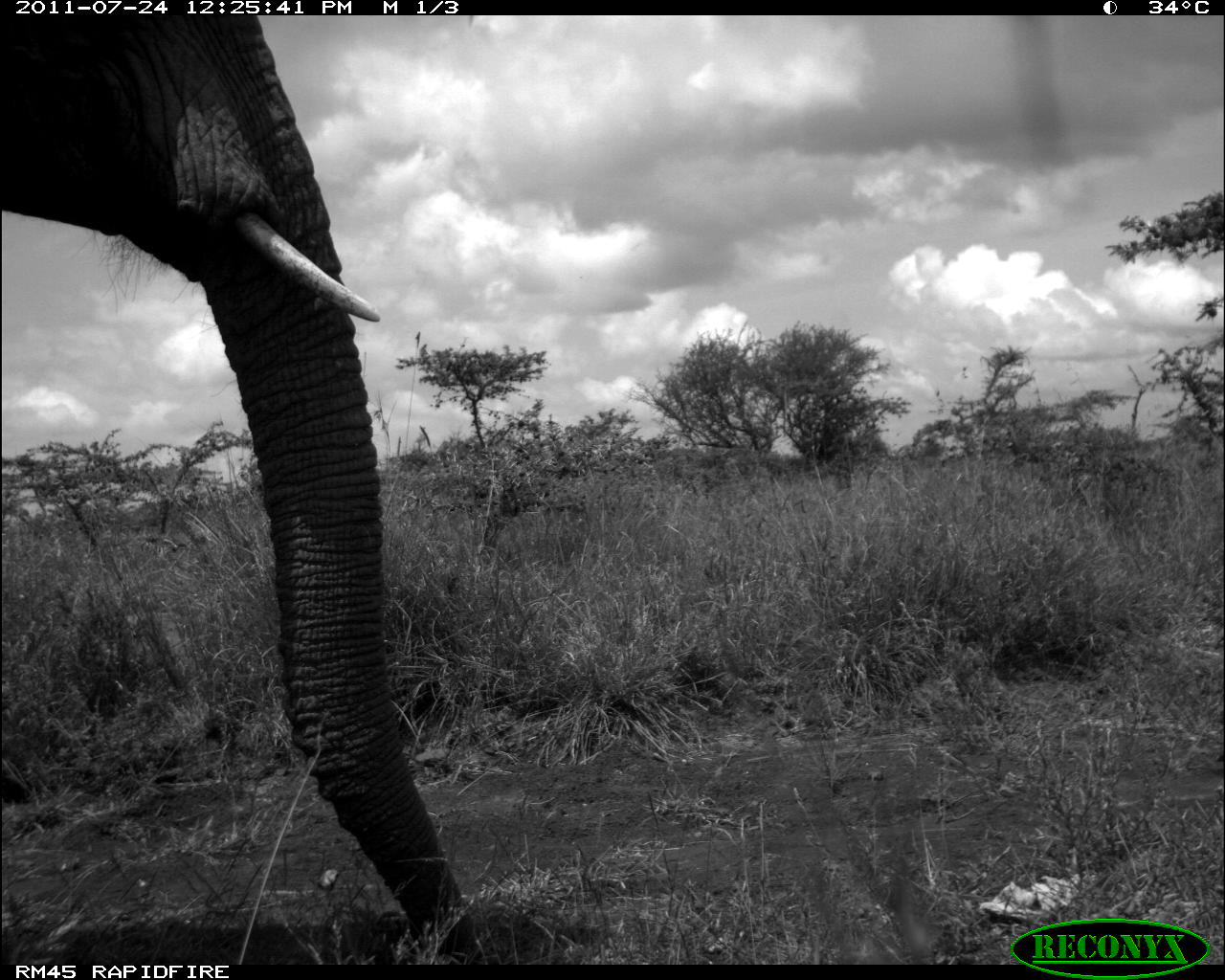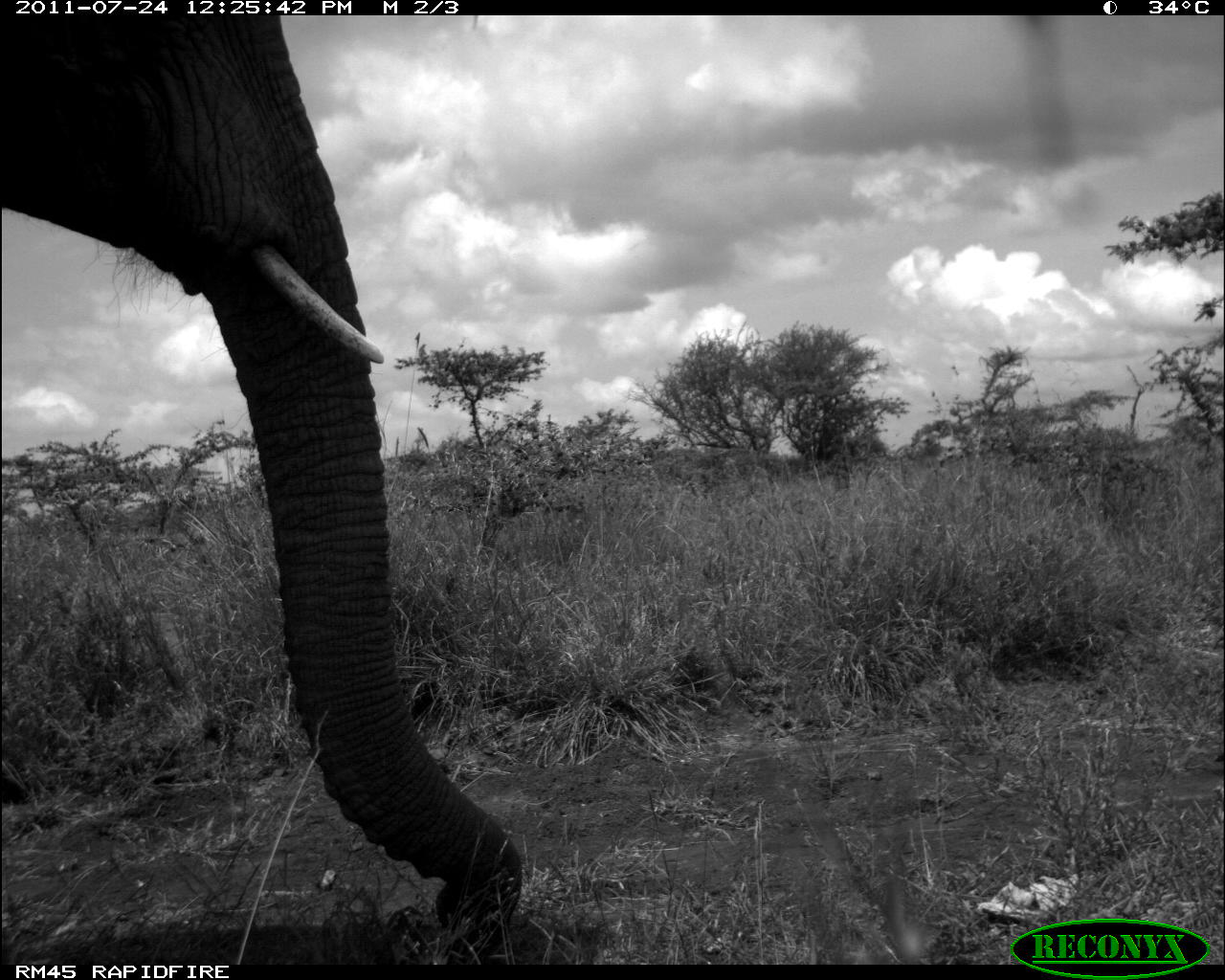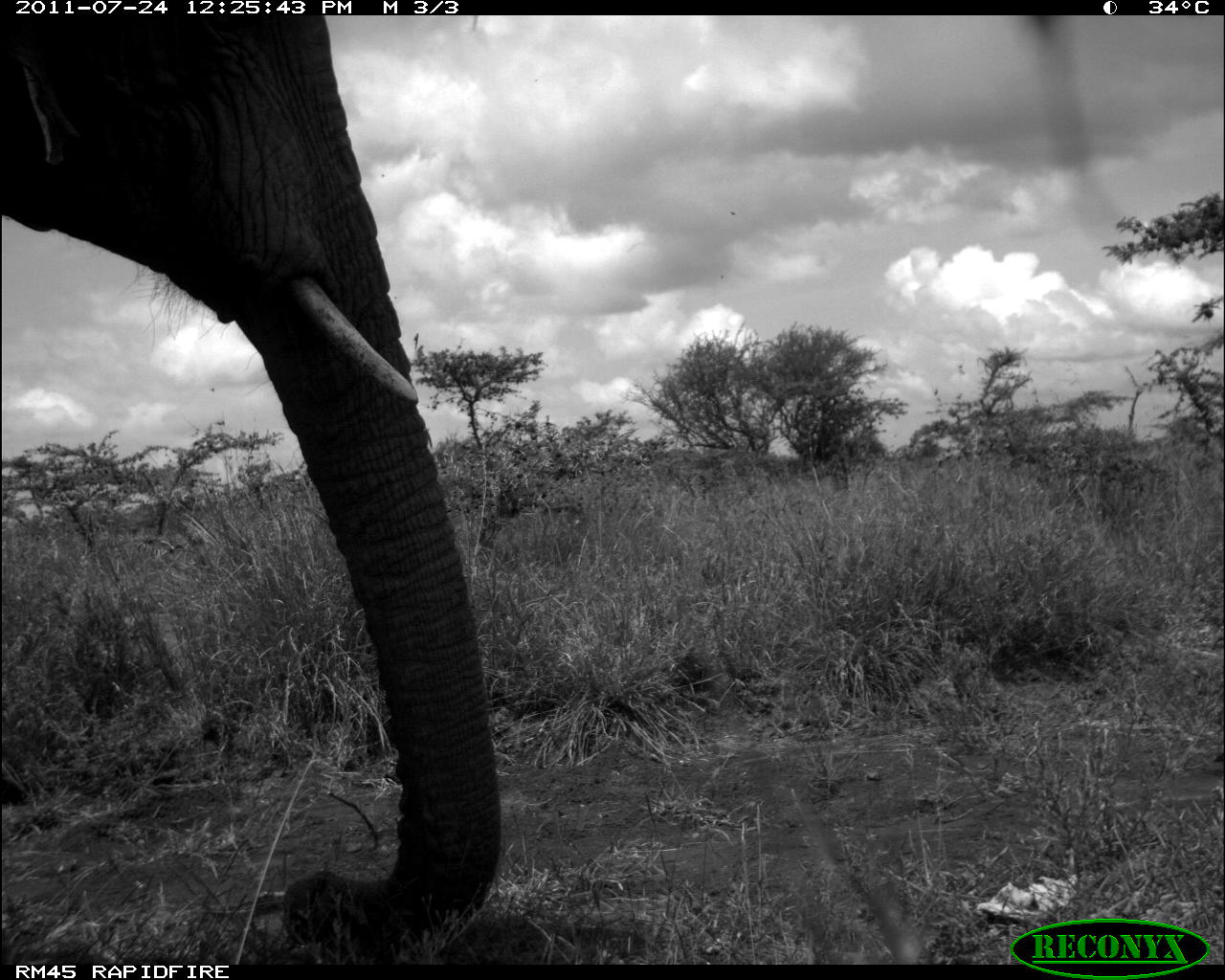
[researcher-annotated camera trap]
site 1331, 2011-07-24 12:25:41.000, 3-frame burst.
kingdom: Animalia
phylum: Chordata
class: Mammalia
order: Proboscidea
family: Elephantidae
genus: Loxodonta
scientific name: Loxodonta africana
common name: african bush elephant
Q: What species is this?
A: Loxodonta africana (african bush elephant).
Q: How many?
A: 1.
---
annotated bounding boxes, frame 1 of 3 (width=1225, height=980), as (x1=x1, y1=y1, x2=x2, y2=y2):
loxodonta africana: (x1=0, y1=10, x2=483, y2=963)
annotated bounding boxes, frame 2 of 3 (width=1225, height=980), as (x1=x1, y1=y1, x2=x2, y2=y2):
loxodonta africana: (x1=0, y1=16, x2=522, y2=951)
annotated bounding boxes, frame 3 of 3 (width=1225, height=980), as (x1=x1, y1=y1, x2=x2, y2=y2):
loxodonta africana: (x1=0, y1=16, x2=501, y2=956)